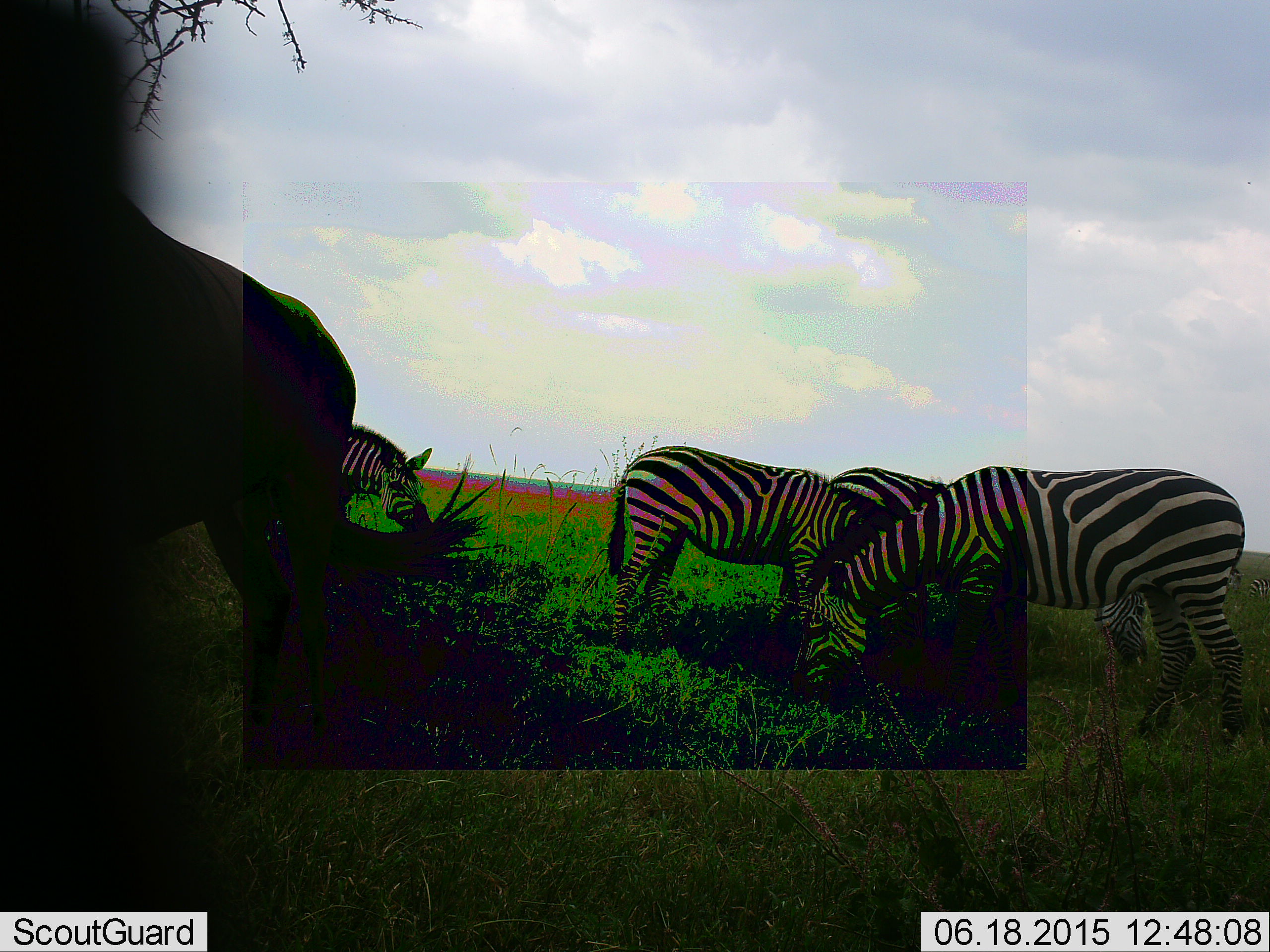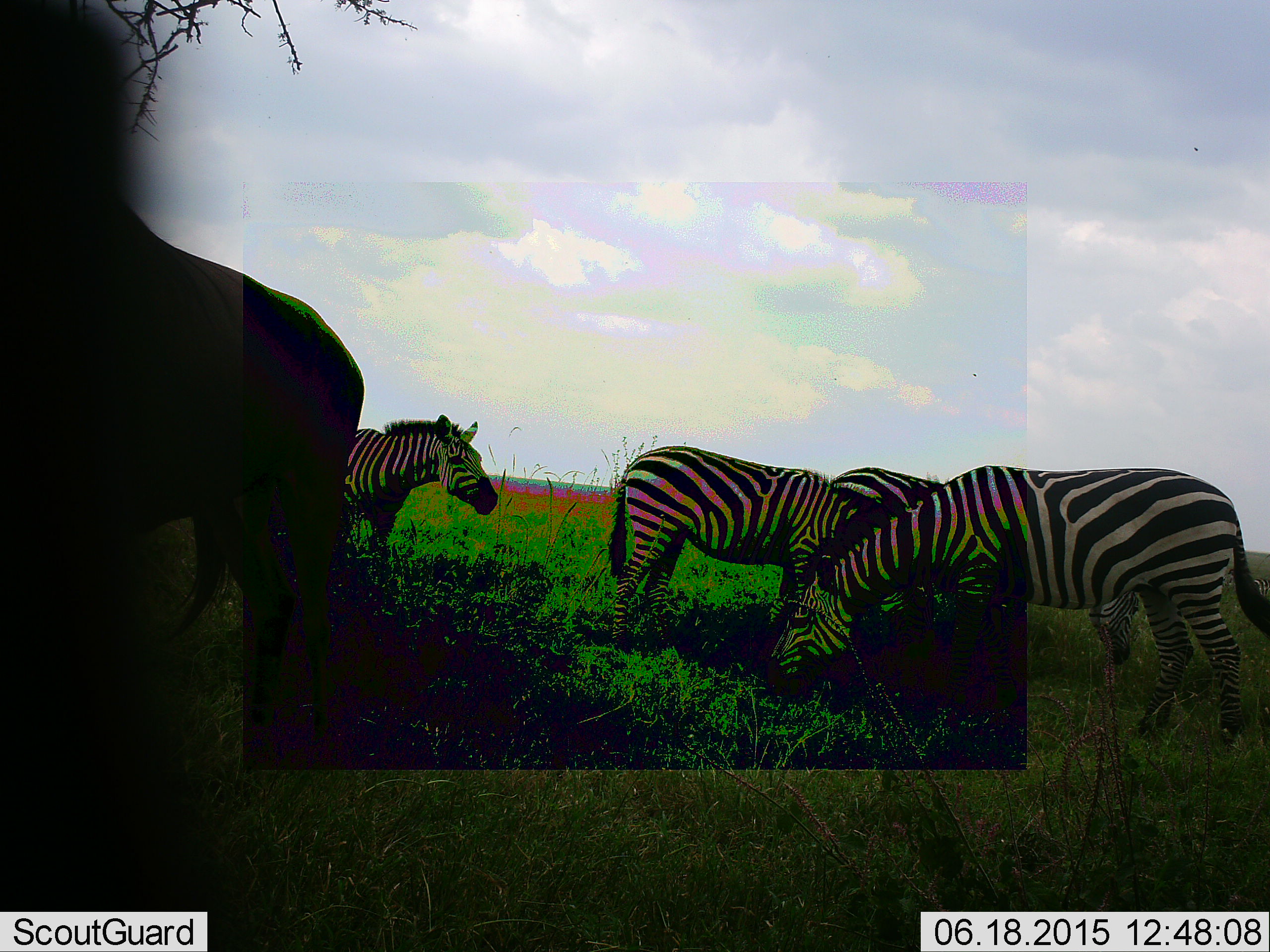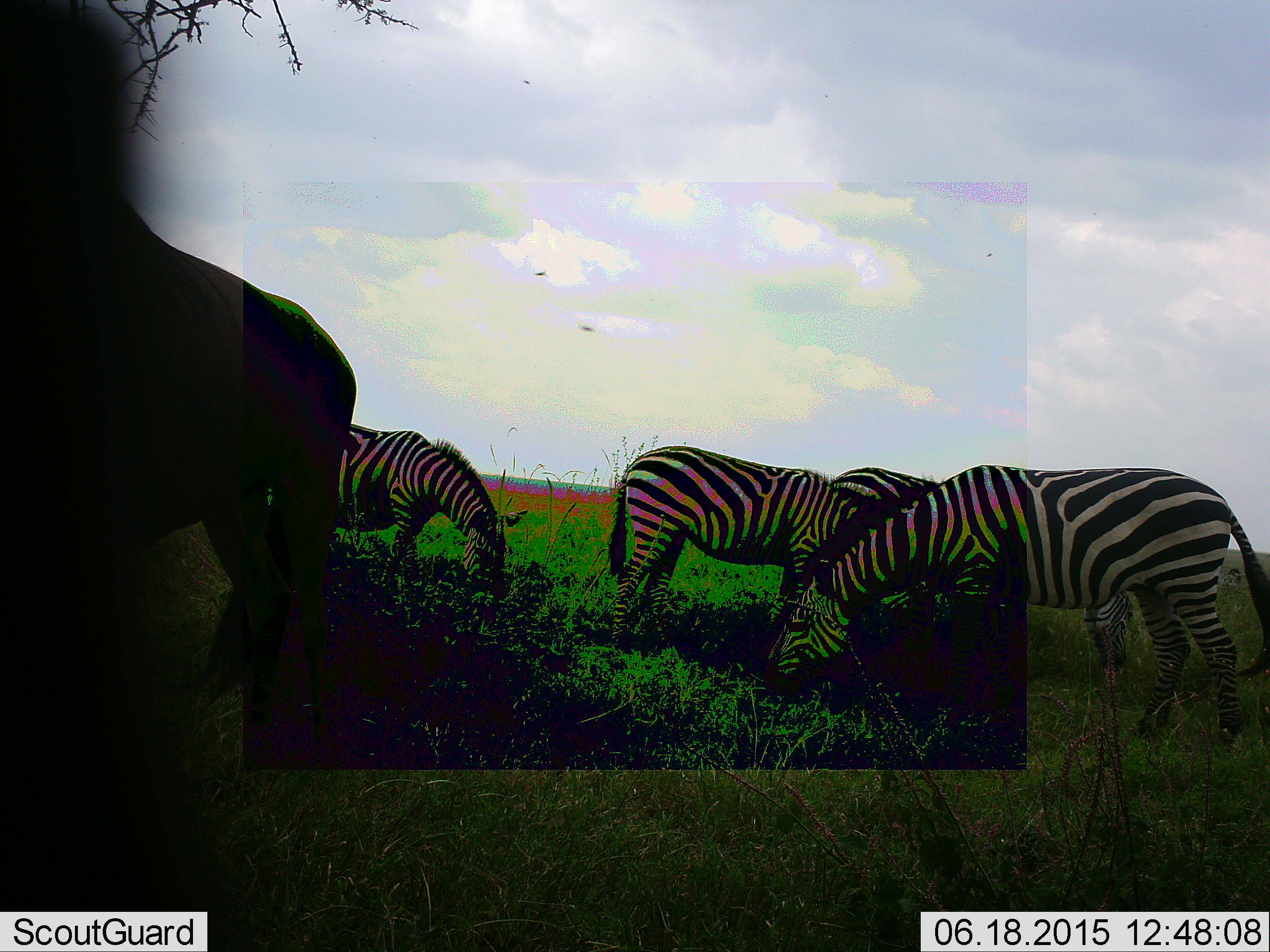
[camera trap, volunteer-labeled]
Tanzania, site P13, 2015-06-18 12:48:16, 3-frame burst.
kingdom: Animalia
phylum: Chordata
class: Mammalia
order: Perissodactyla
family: Equidae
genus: Equus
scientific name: Equus quagga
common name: plains zebra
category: zebra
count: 5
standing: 31%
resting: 0%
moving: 8%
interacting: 8%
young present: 0%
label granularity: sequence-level